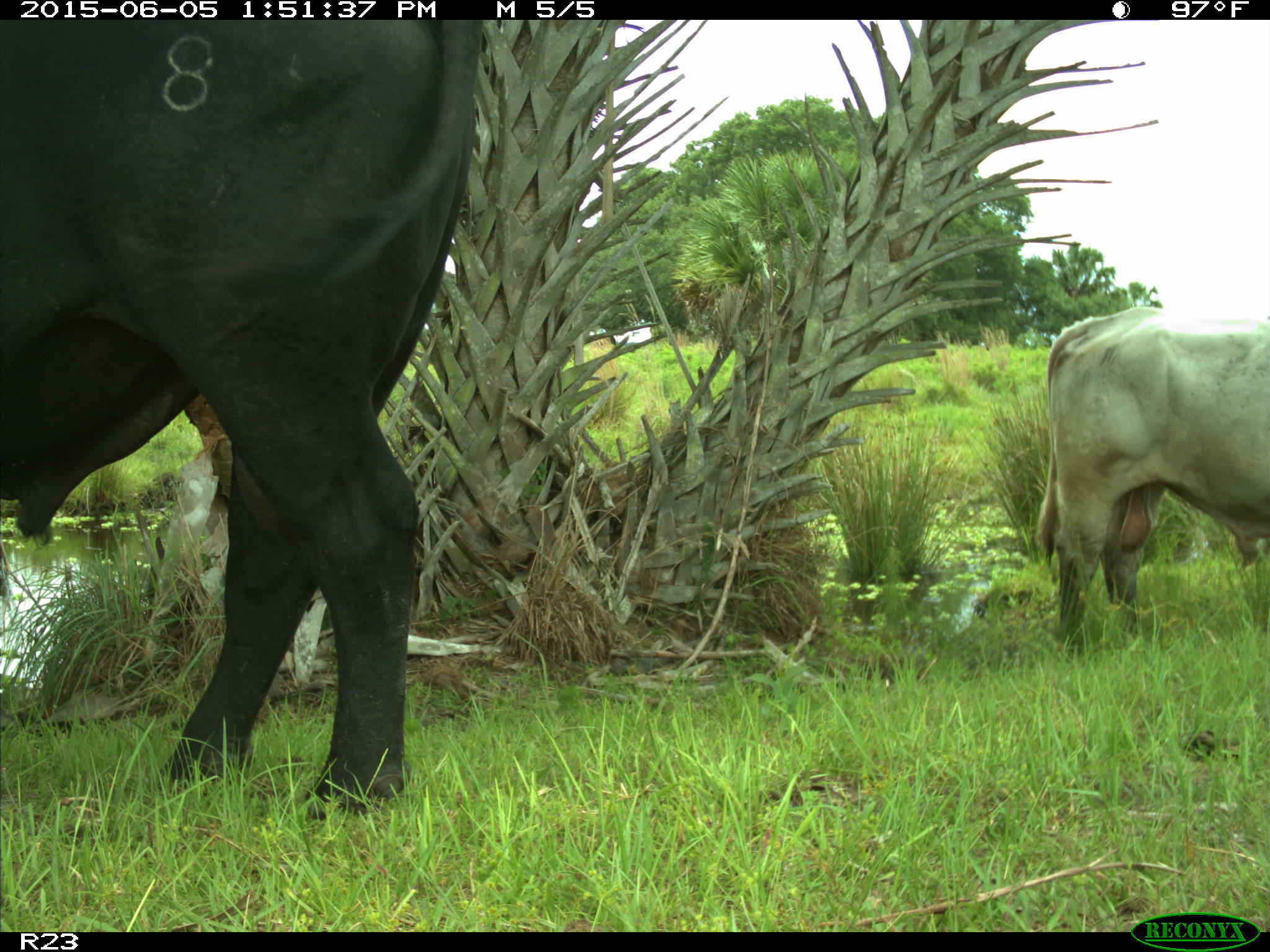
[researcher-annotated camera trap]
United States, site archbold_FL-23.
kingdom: Animalia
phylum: Chordata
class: Mammalia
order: Carnivora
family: Canidae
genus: Canis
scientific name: Canis latrans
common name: coyote